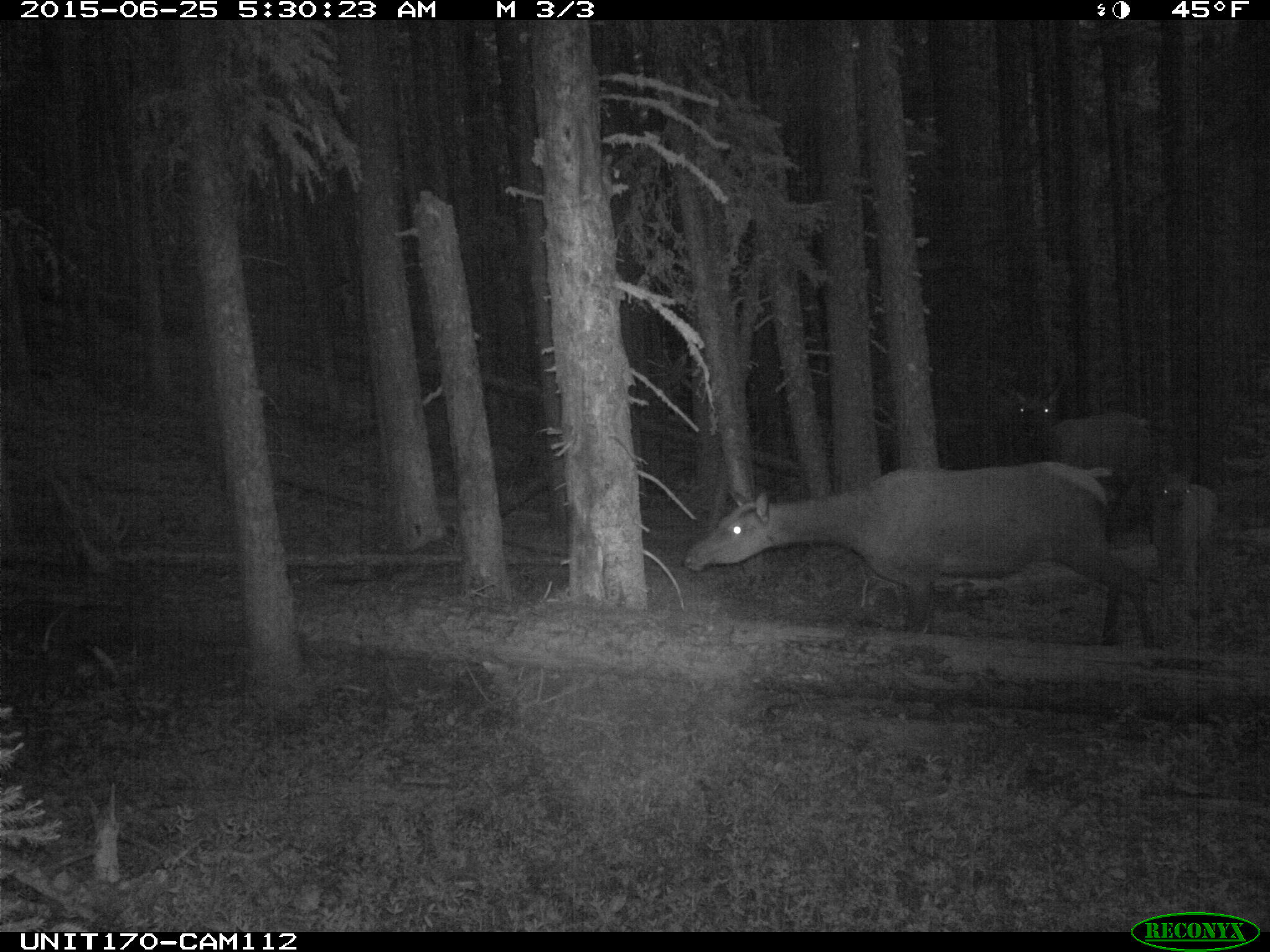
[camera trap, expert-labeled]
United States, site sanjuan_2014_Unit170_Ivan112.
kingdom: Animalia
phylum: Chordata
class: Mammalia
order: Artiodactyla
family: Cervidae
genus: Cervus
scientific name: Cervus elaphus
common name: red deer